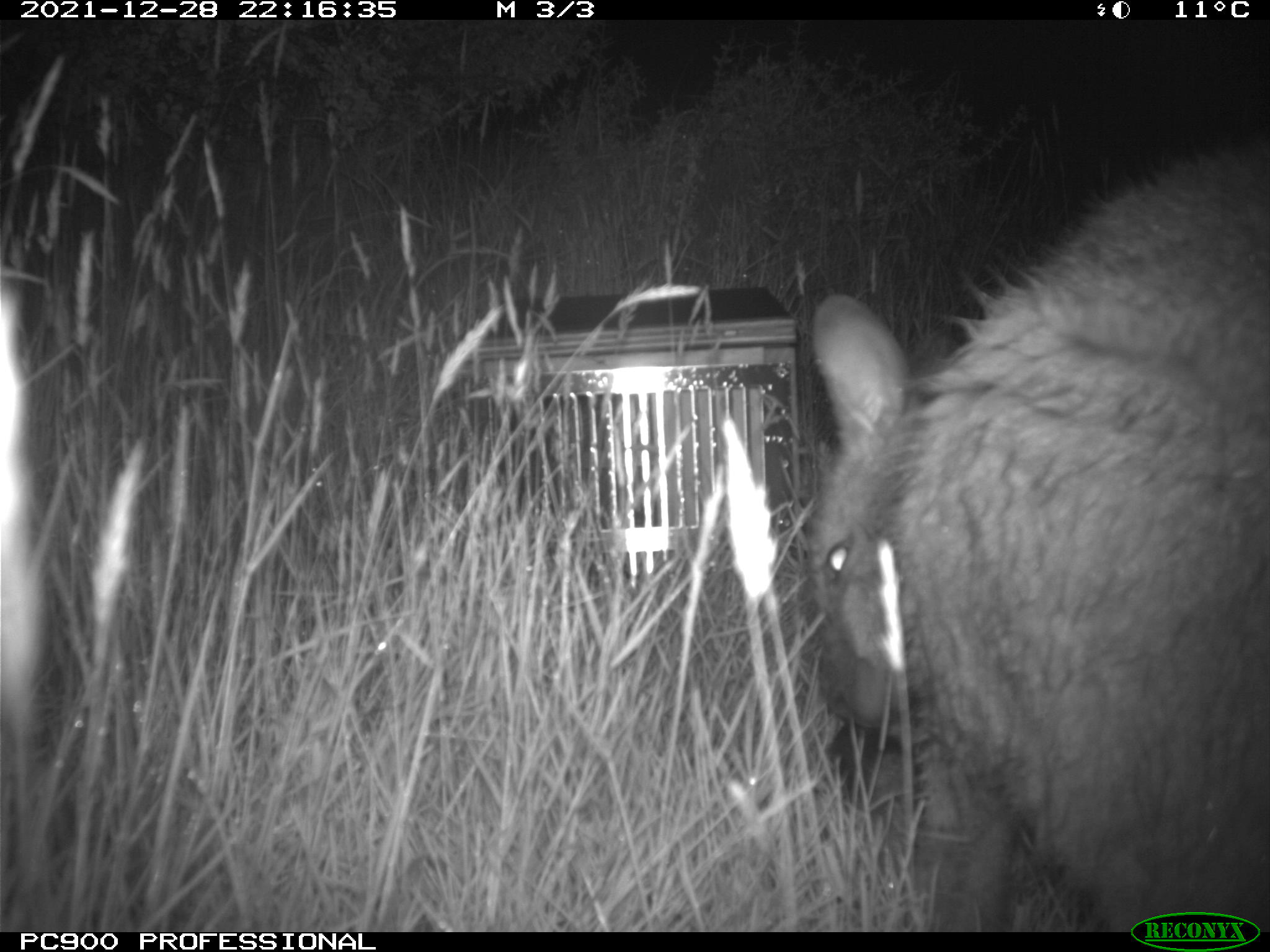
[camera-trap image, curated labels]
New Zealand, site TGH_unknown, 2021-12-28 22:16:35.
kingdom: Animalia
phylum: Chordata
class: Mammalia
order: Diprotodontia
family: Macropodidae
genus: Notamacropus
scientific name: Notamacropus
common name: wallaby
Wallaby (Notamacropus).